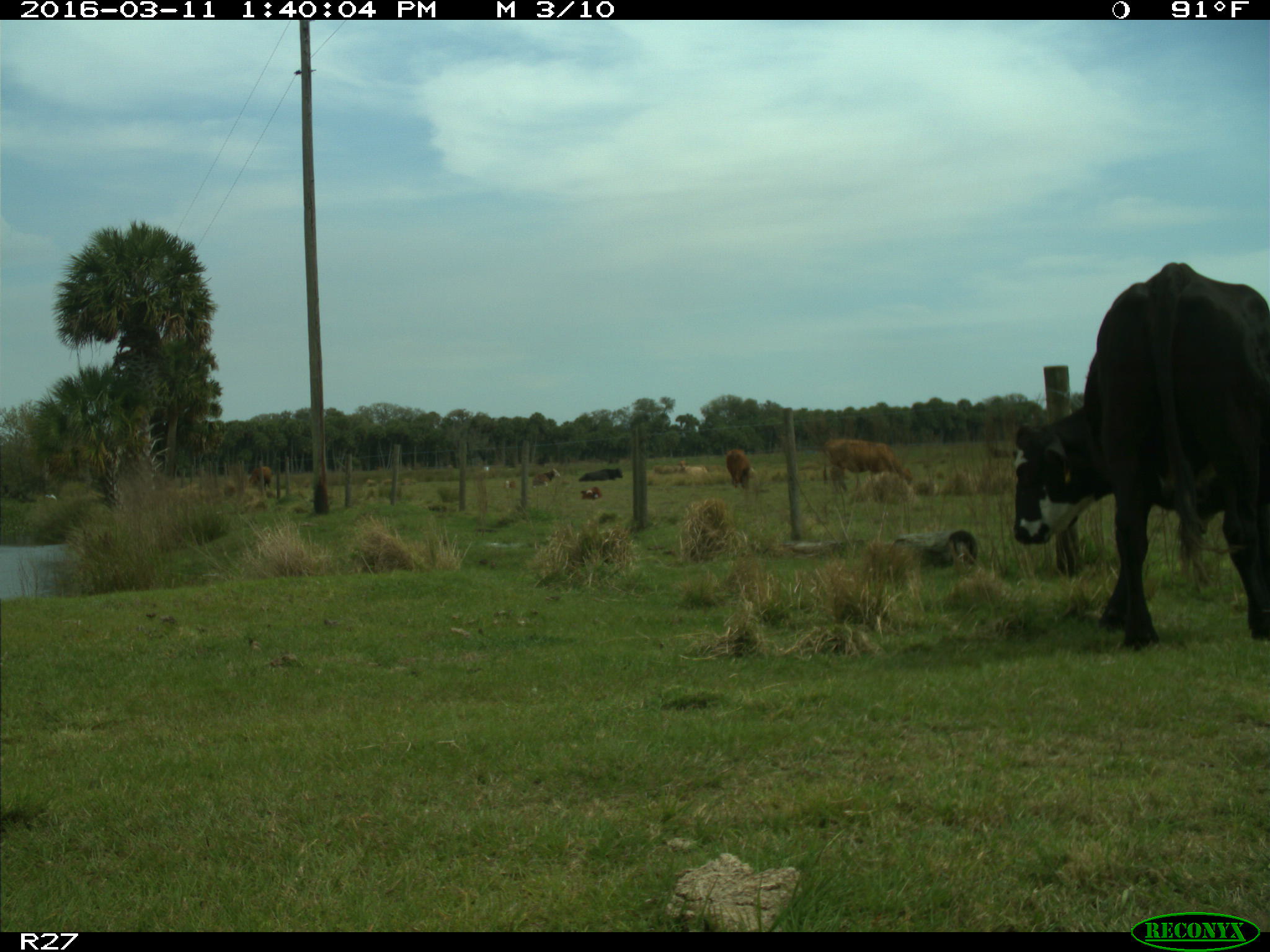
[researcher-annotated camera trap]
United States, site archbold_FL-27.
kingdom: Animalia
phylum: Chordata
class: Mammalia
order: Artiodactyla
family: Bovidae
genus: Bos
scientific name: Bos taurus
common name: domestic cow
Bos taurus (domestic cow).